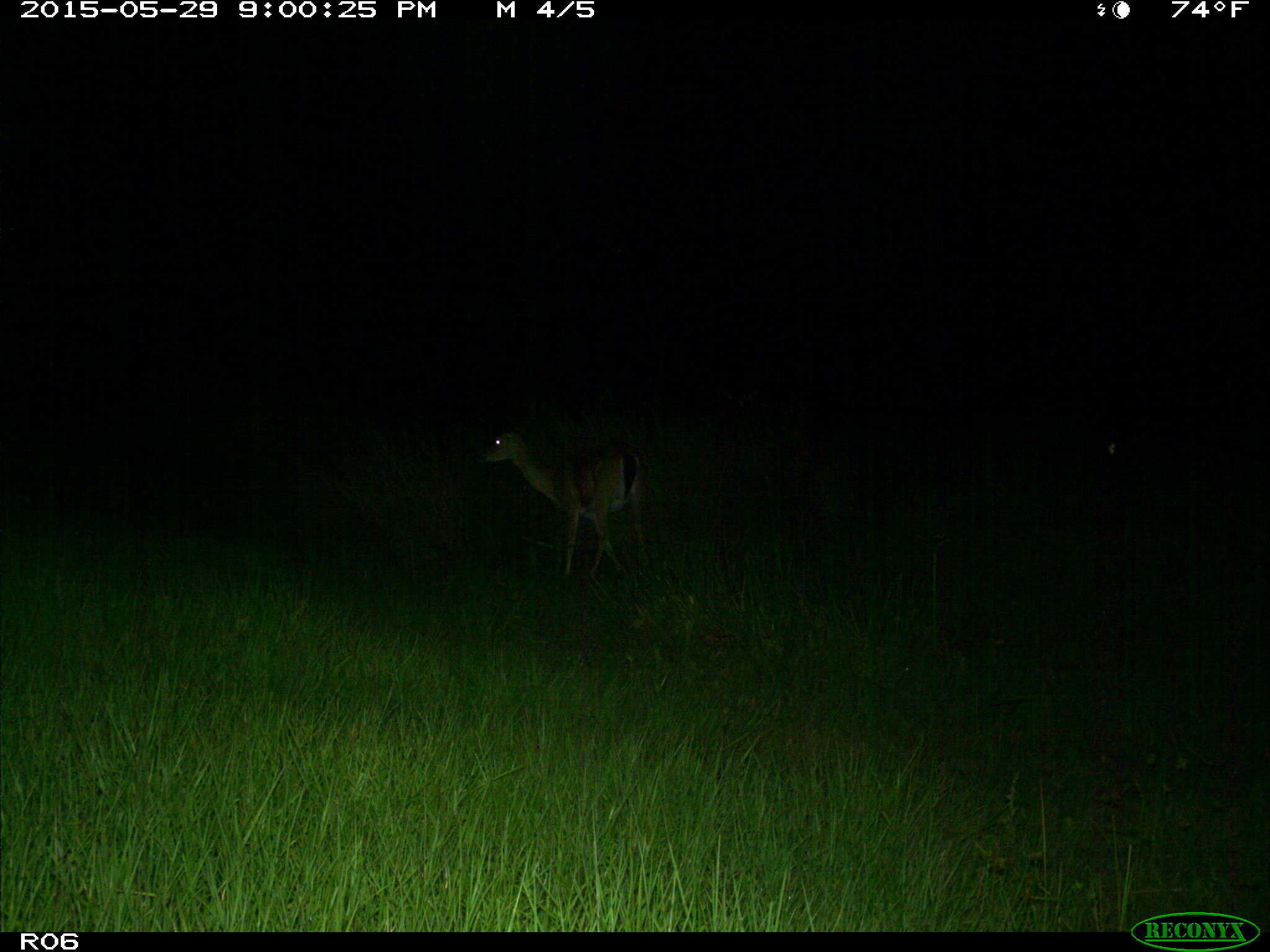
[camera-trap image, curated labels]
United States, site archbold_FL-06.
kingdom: Animalia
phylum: Chordata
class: Mammalia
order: Artiodactyla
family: Cervidae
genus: Odocoileus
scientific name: Odocoileus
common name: deer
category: unidentified deer